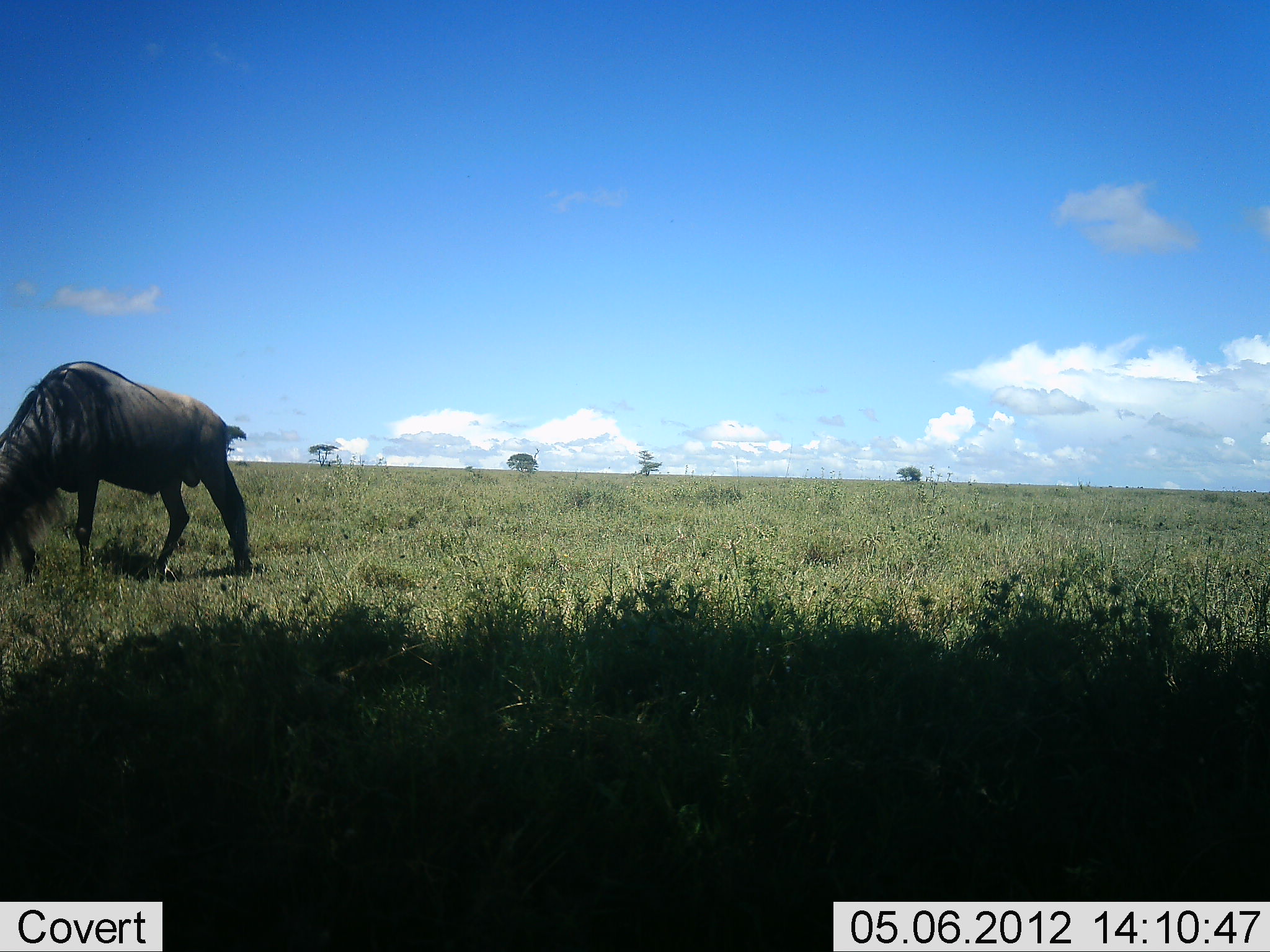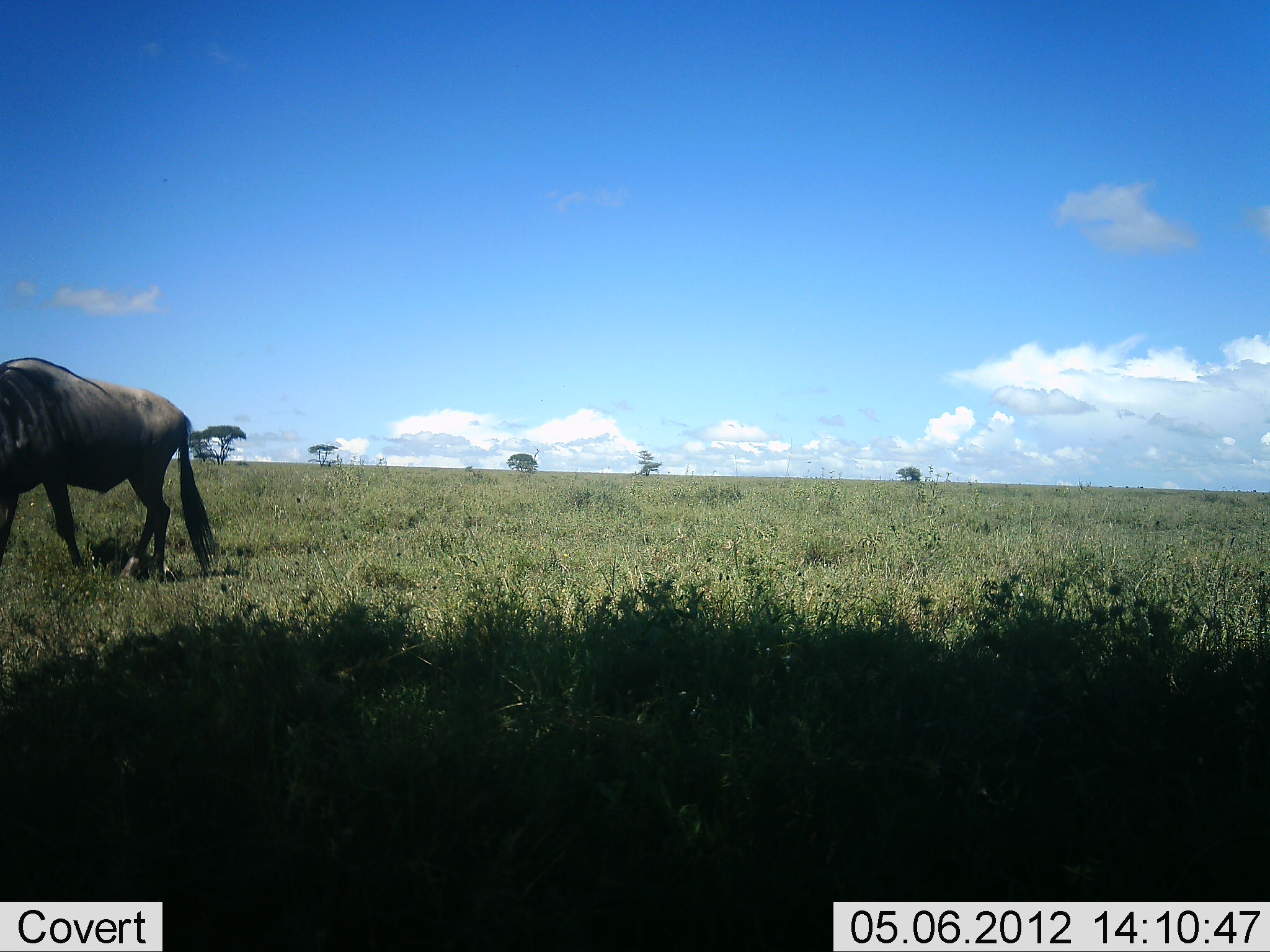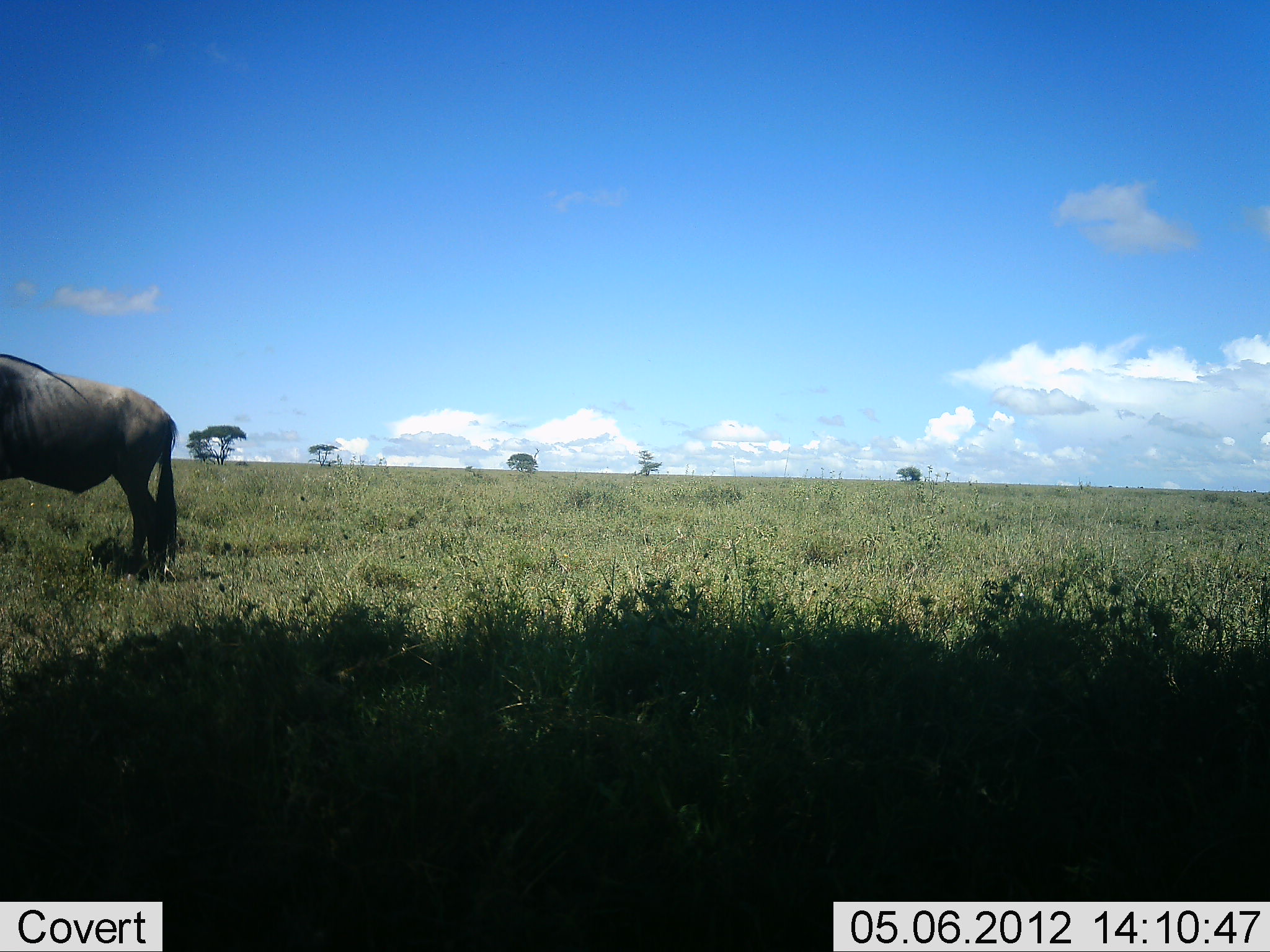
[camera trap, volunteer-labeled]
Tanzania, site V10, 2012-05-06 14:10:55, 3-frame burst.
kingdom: Animalia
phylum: Chordata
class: Mammalia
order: Artiodactyla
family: Bovidae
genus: Connochaetes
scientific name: Connochaetes taurinus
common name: blue wildebeest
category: wildebeest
Wildebeest (blue wildebeest) (Connochaetes taurinus), count 1. Behavior (volunteer vote fractions): standing 10%, resting 0%, moving 10%, interacting 0%. Young present (vote fraction): 0%. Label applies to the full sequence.